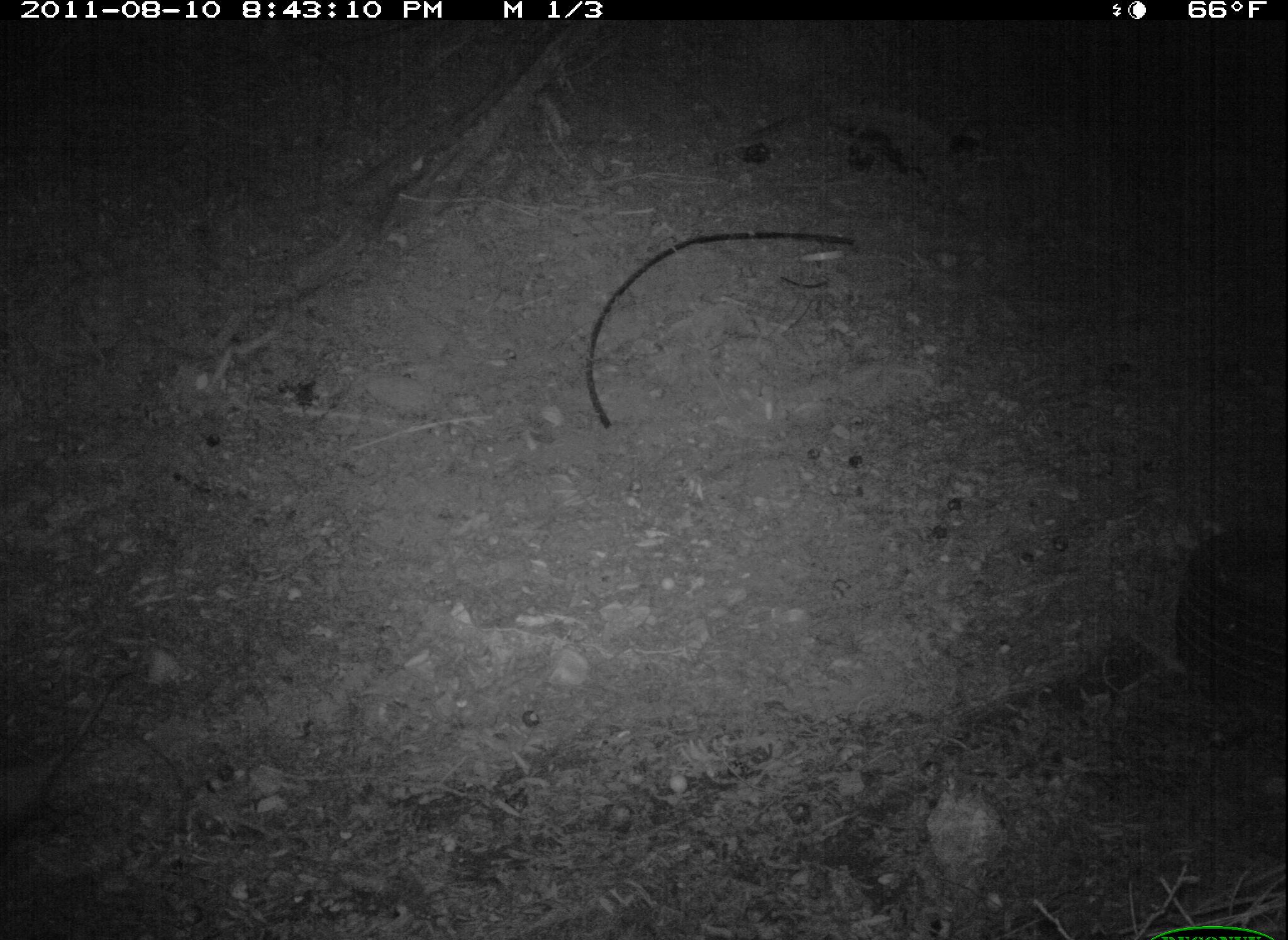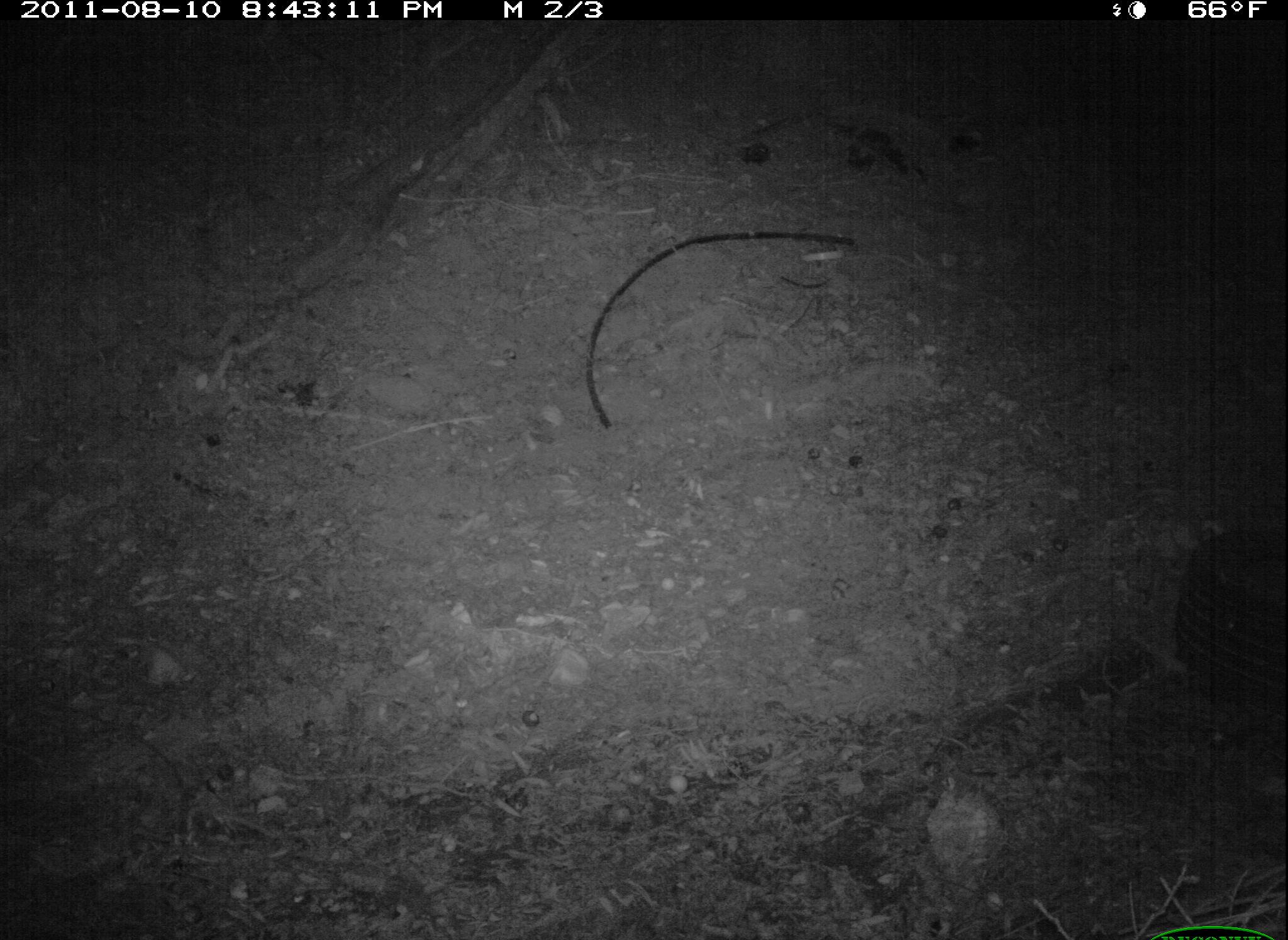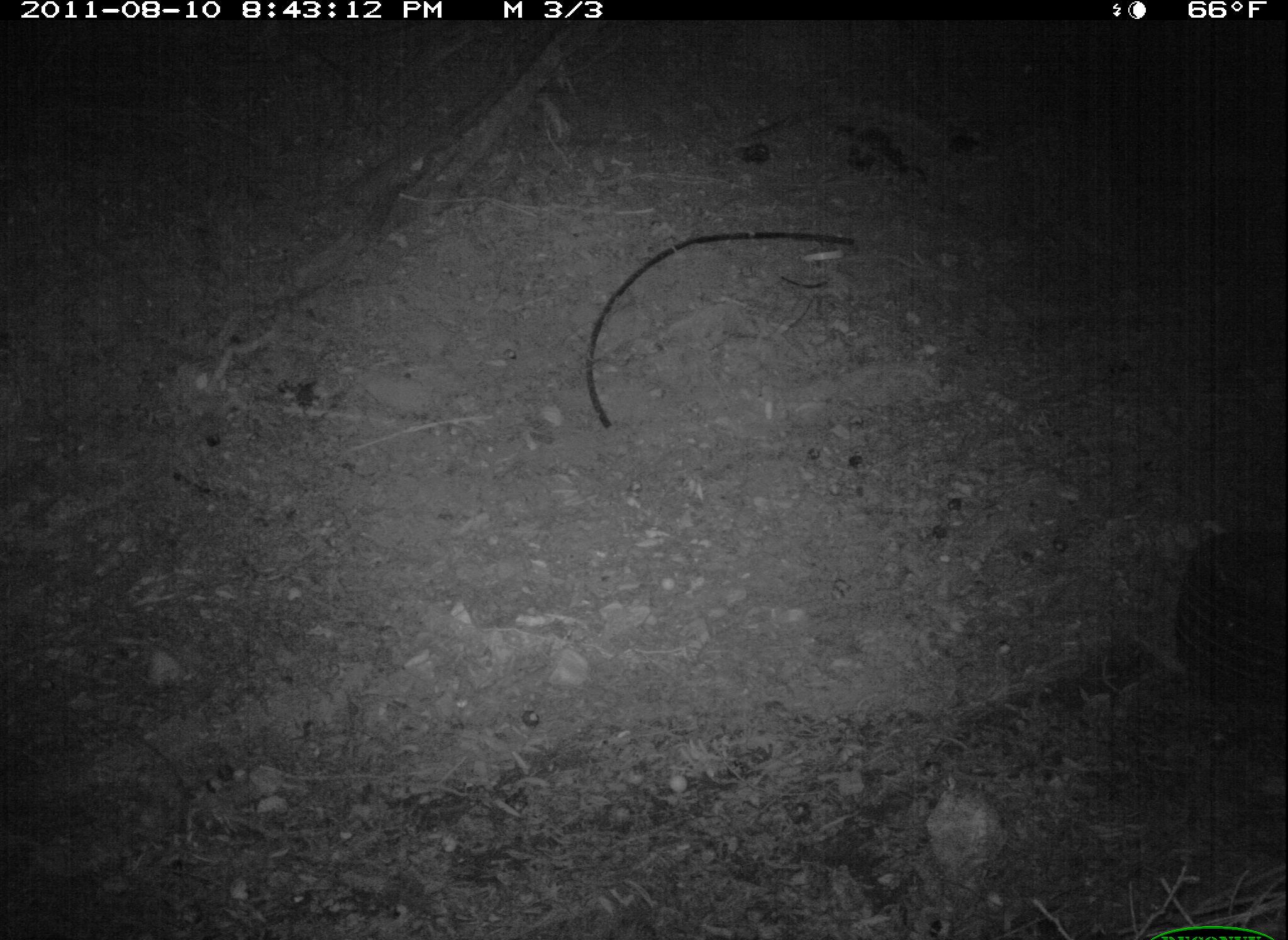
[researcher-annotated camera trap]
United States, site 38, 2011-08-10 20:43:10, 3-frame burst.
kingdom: Animalia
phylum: Chordata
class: Mammalia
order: Didelphimorphia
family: Didelphidae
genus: Didelphis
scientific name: Didelphis virginiana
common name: virginia opossum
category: opossum